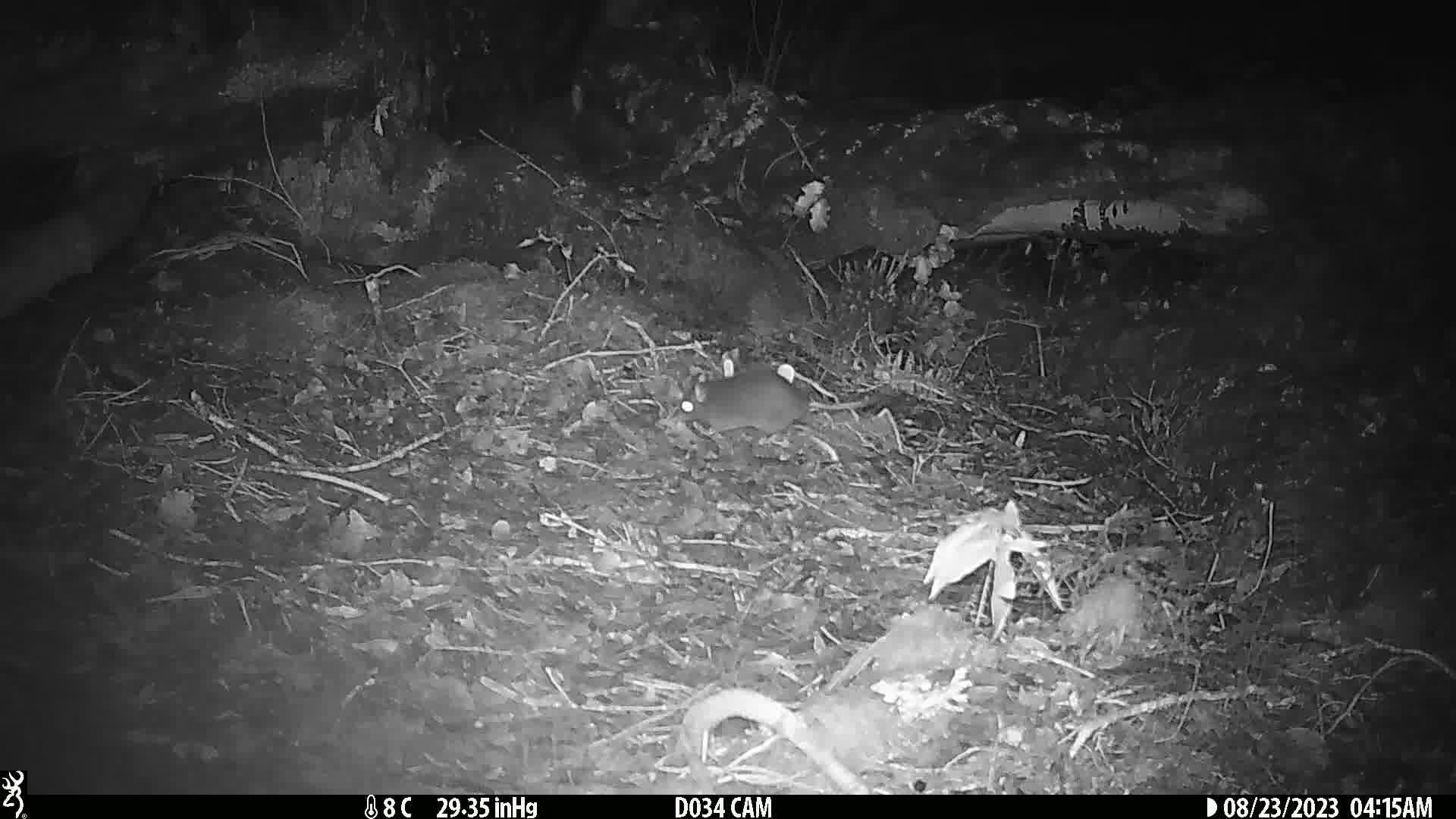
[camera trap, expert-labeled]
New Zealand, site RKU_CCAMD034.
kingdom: Animalia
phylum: Chordata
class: Mammalia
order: Rodentia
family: Muridae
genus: Rattus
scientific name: Rattus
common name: rat